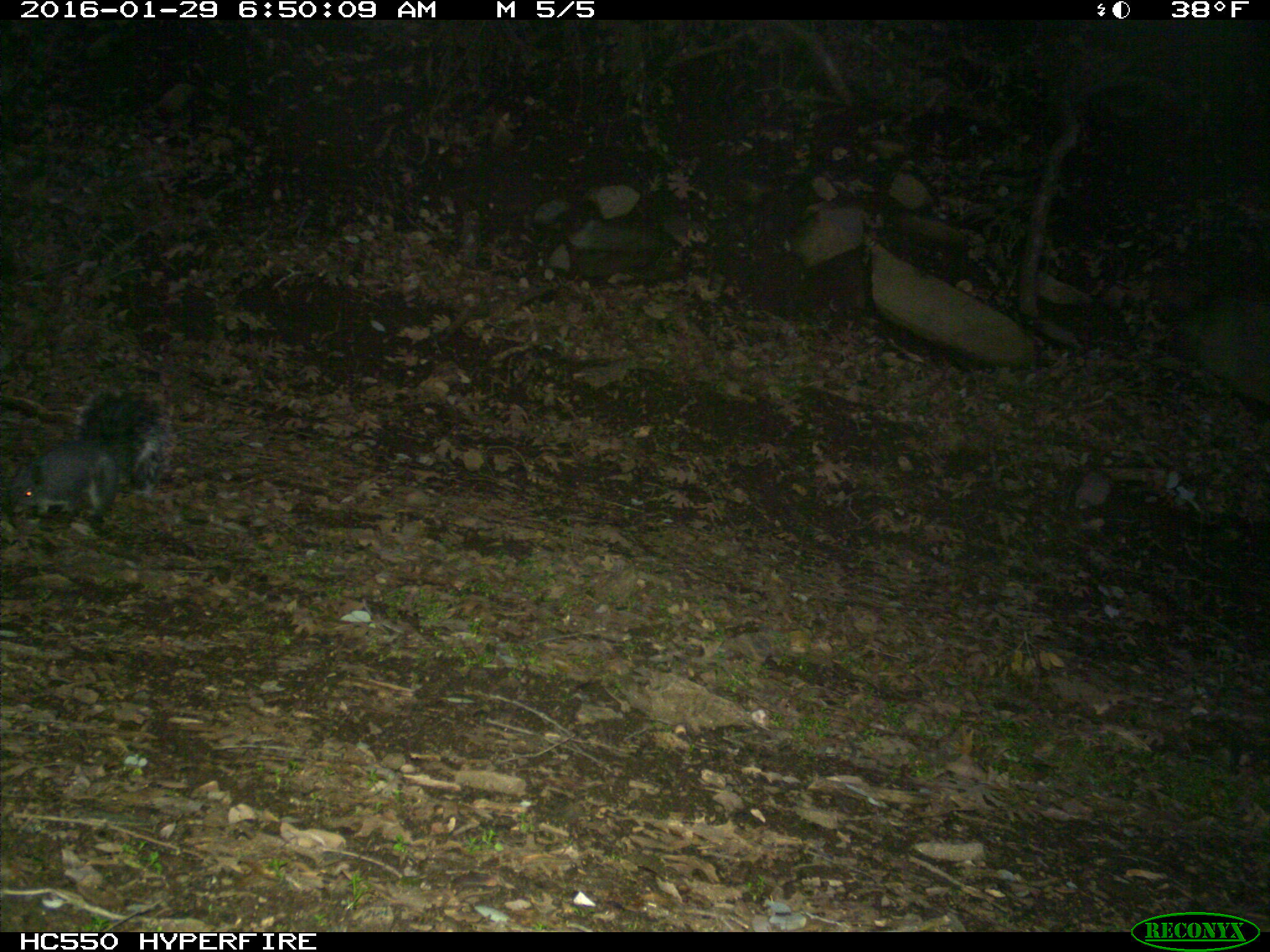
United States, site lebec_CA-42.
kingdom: Animalia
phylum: Chordata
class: Mammalia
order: Rodentia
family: Sciuridae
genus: Sciurus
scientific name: Sciurus carolinensis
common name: eastern gray squirrel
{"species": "Sciurus carolinensis (eastern gray squirrel)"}